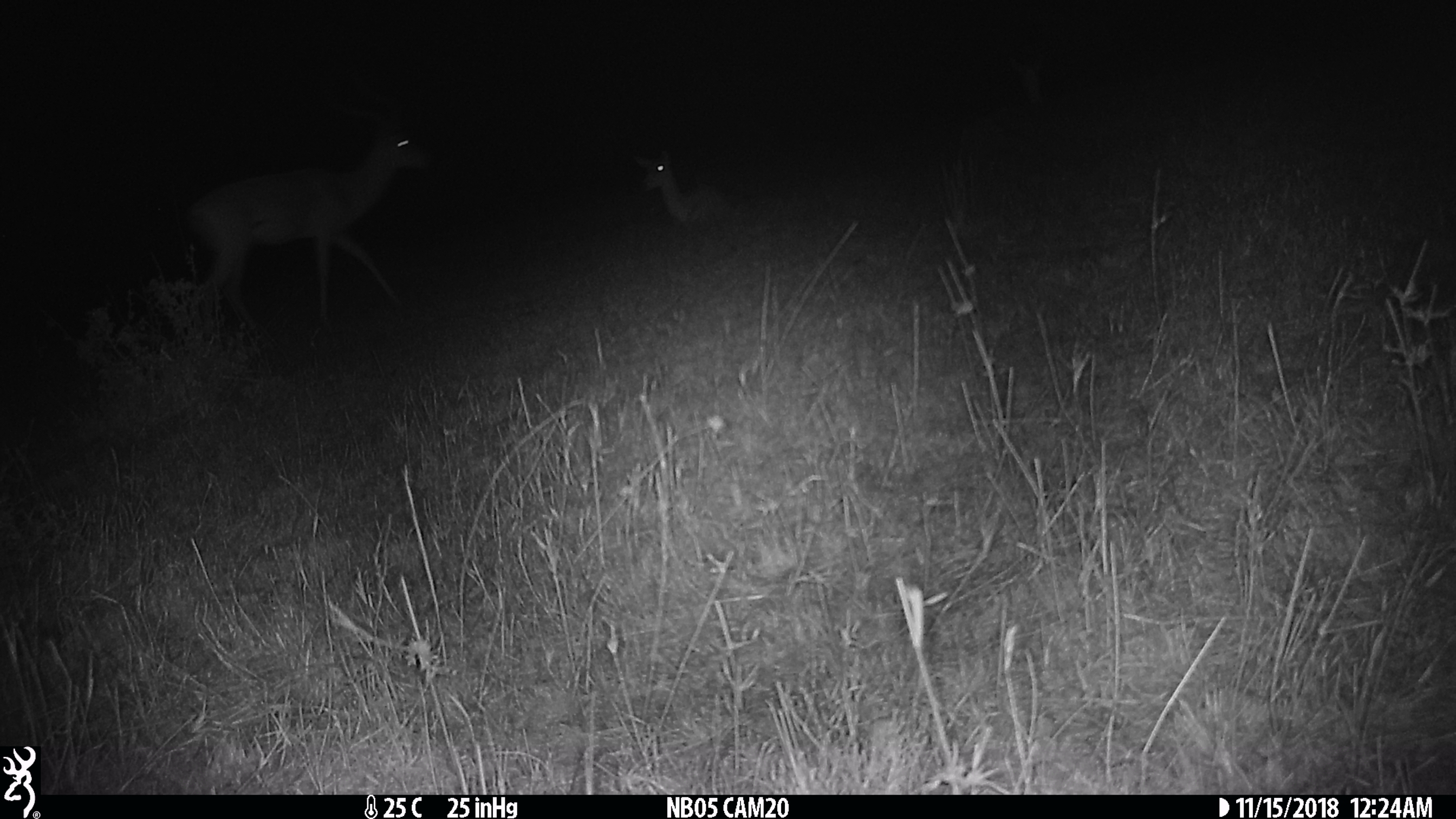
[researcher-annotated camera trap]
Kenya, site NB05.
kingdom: Animalia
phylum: Chordata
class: Mammalia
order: Artiodactyla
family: Bovidae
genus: Aepyceros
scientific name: Aepyceros melampus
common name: impala